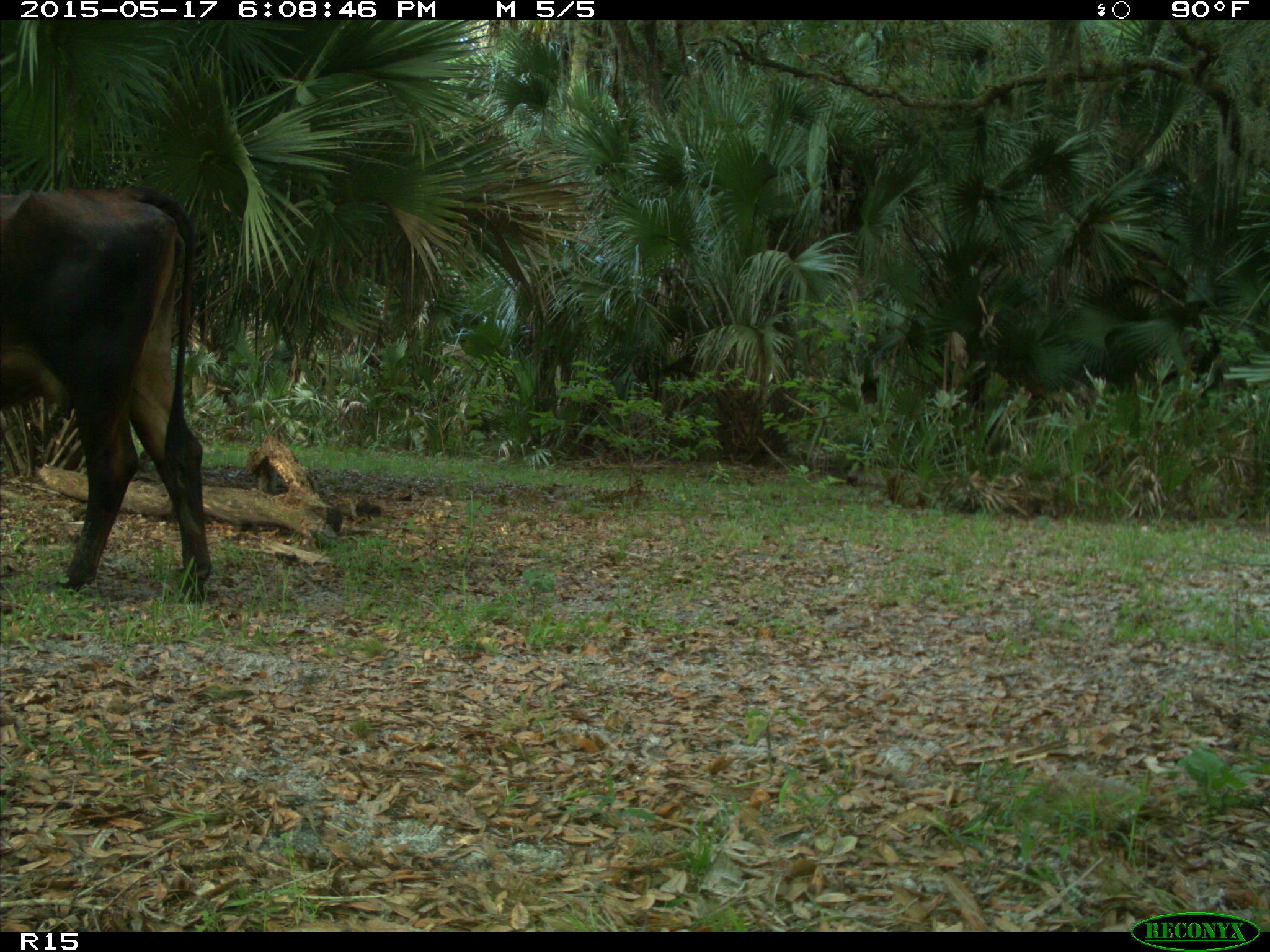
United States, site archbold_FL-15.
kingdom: Animalia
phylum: Chordata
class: Mammalia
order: Artiodactyla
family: Bovidae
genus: Bos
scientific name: Bos taurus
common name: domestic cow